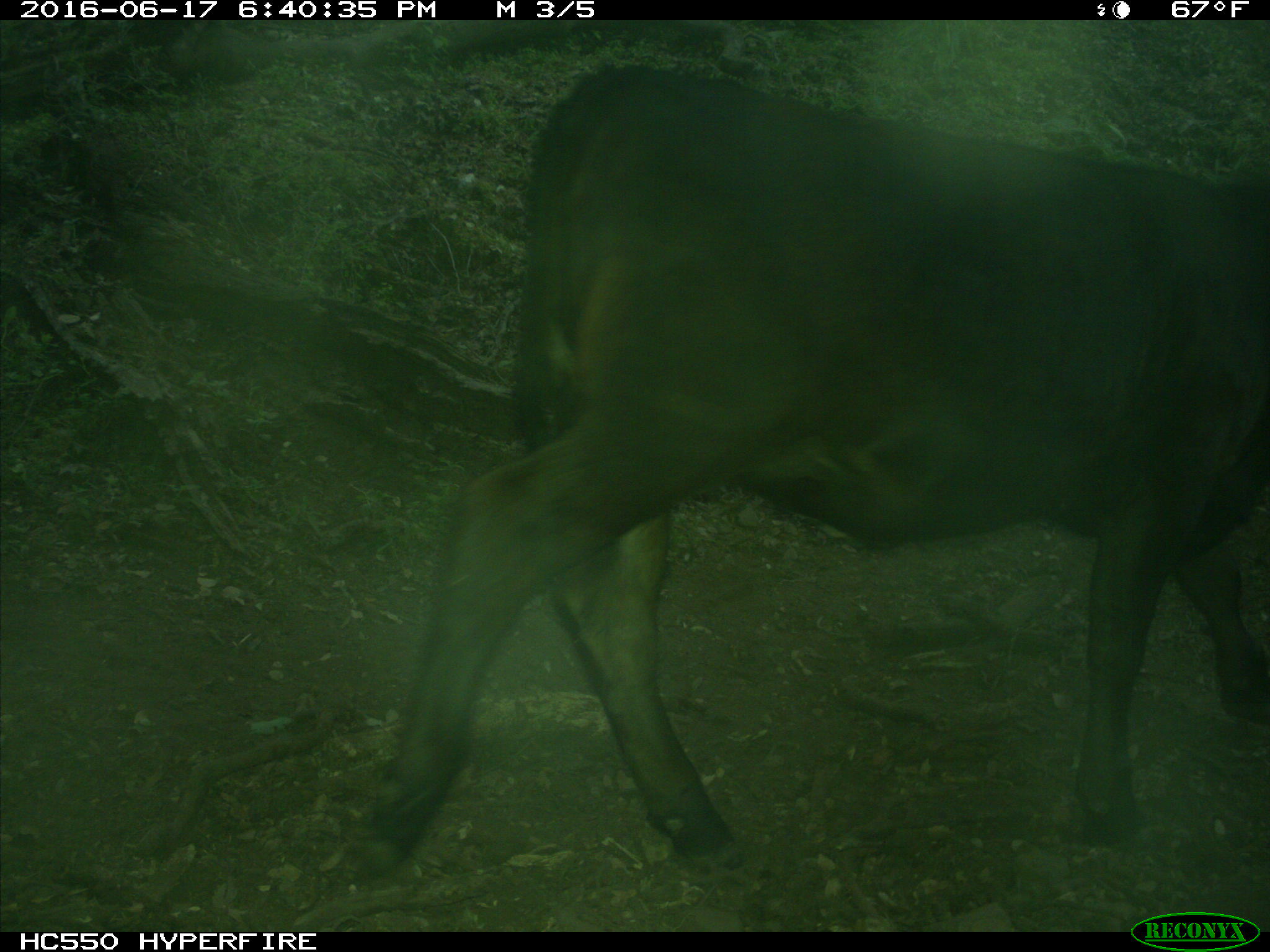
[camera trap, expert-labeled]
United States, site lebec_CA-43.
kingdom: Animalia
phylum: Chordata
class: Mammalia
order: Artiodactyla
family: Bovidae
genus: Bos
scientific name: Bos taurus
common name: domestic cow